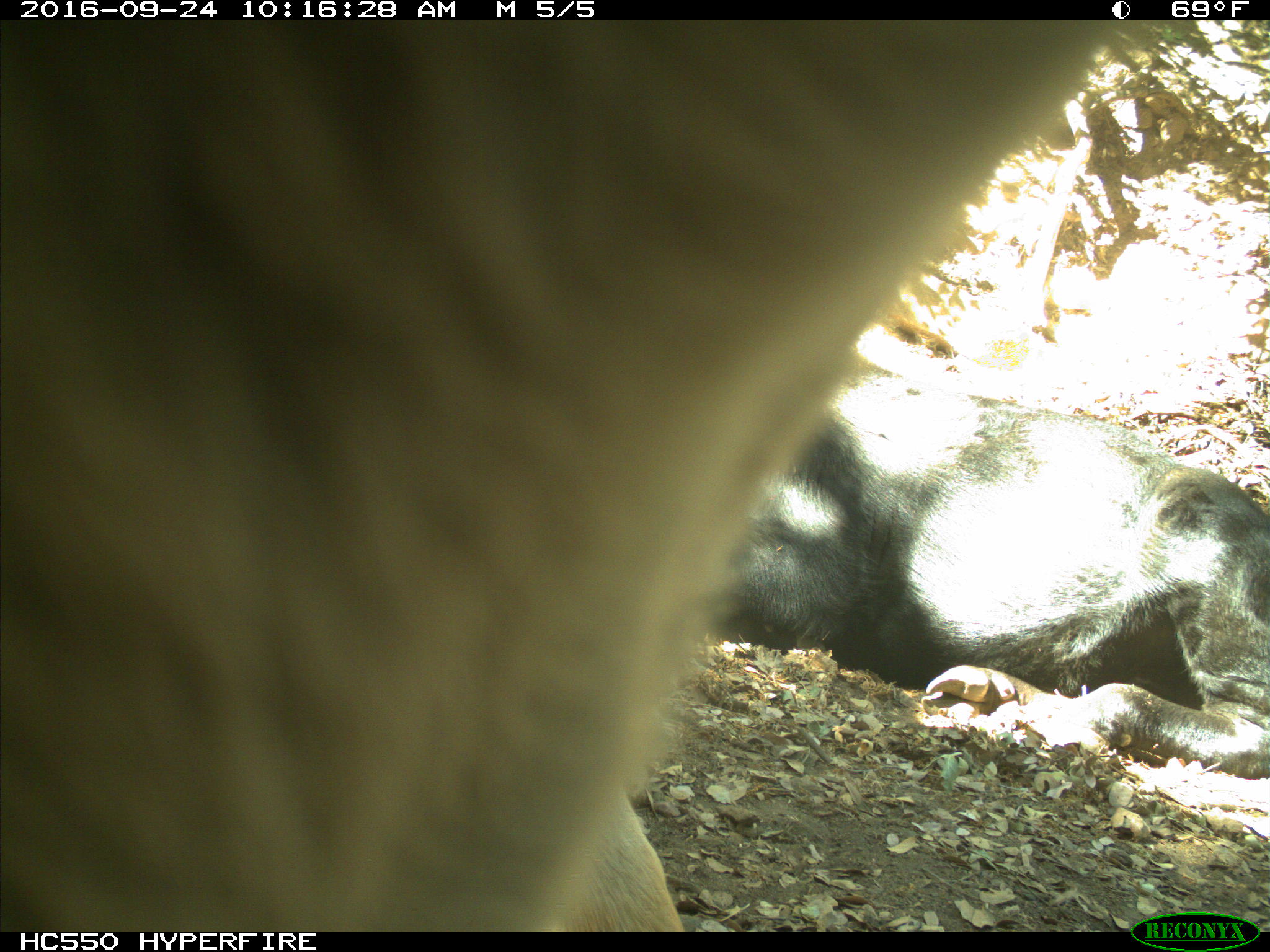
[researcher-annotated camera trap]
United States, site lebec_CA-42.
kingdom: Animalia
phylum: Chordata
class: Mammalia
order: Artiodactyla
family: Bovidae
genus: Bos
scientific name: Bos taurus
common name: domestic cow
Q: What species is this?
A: Bos taurus (domestic cow).